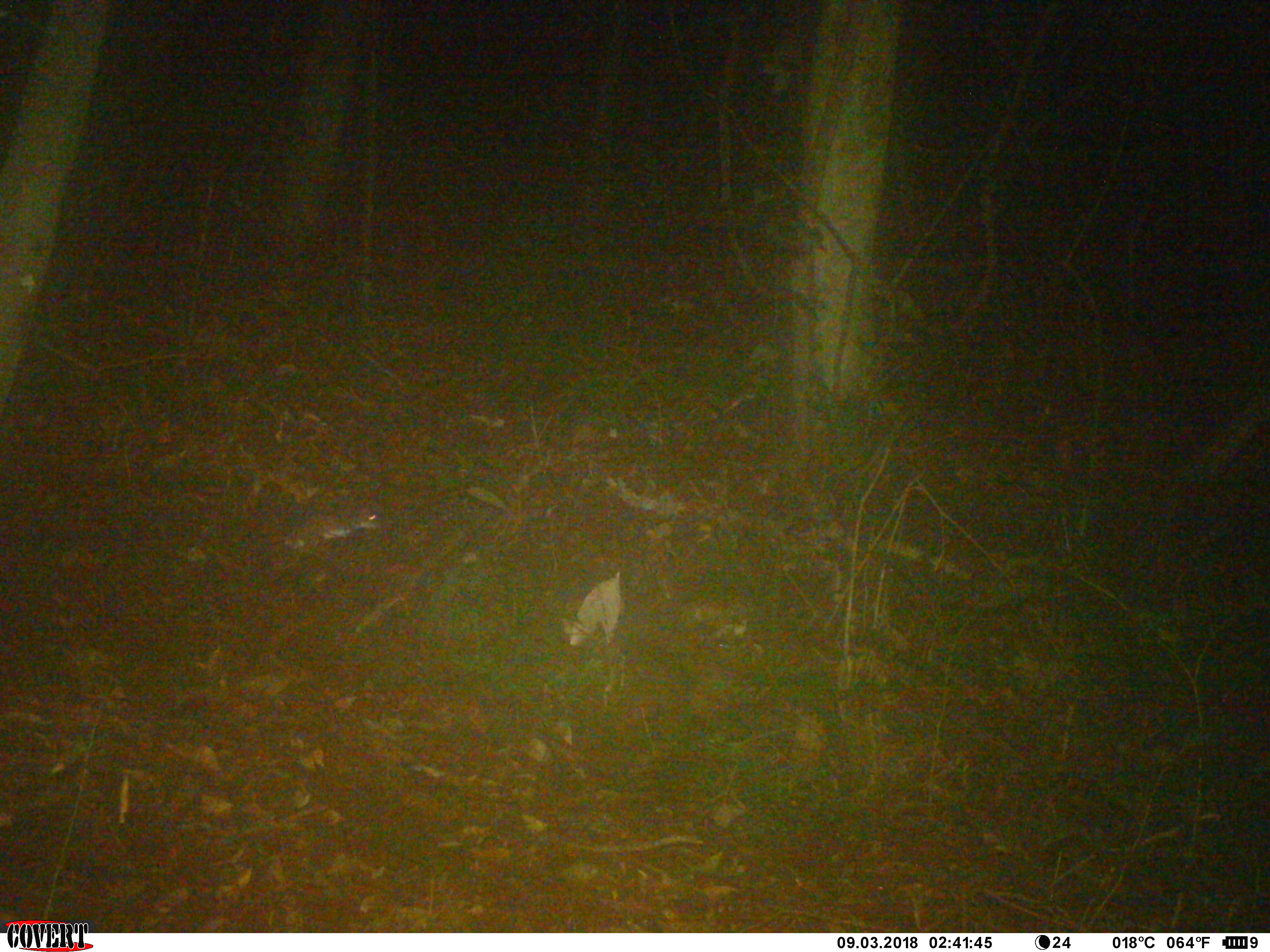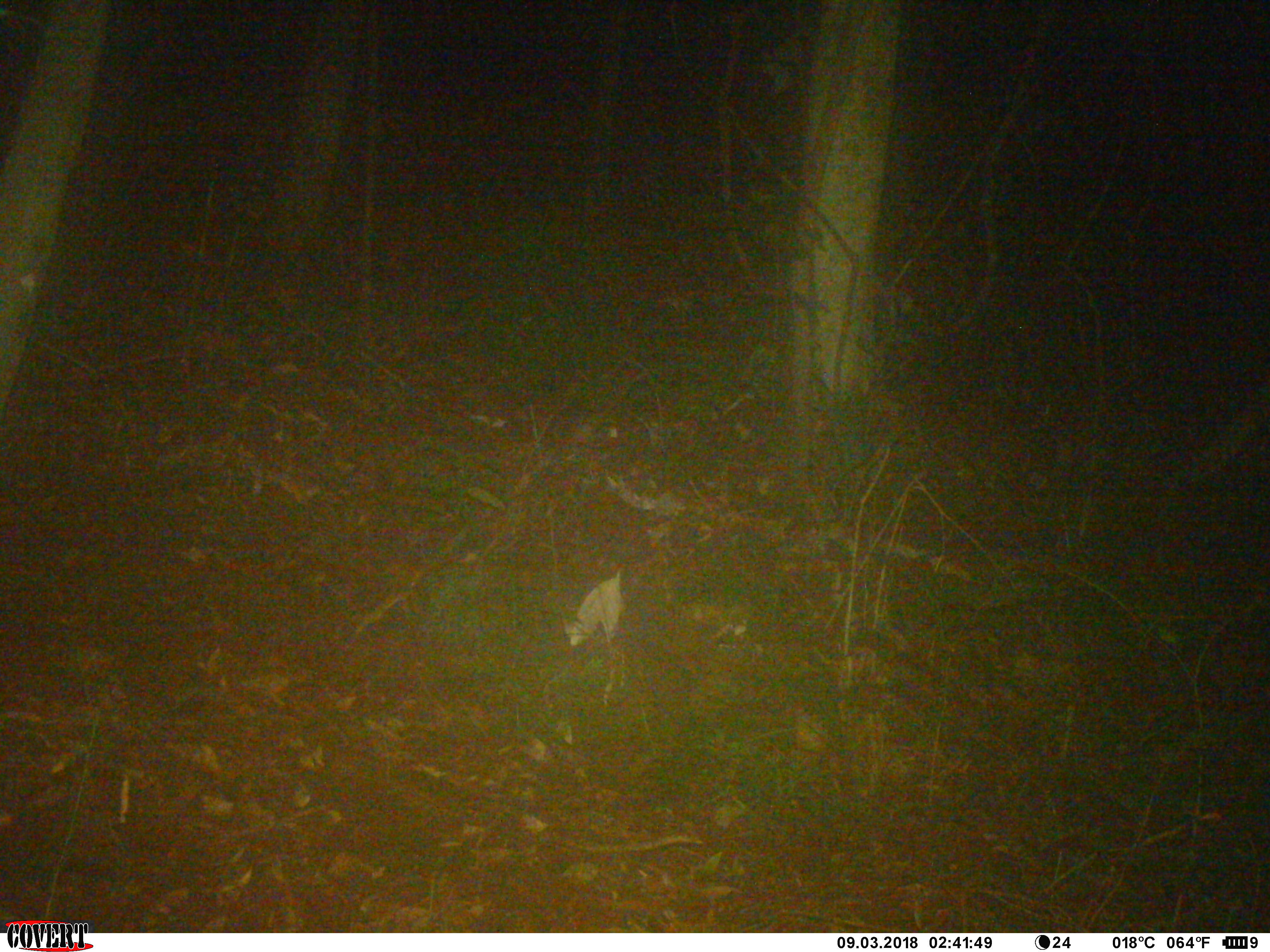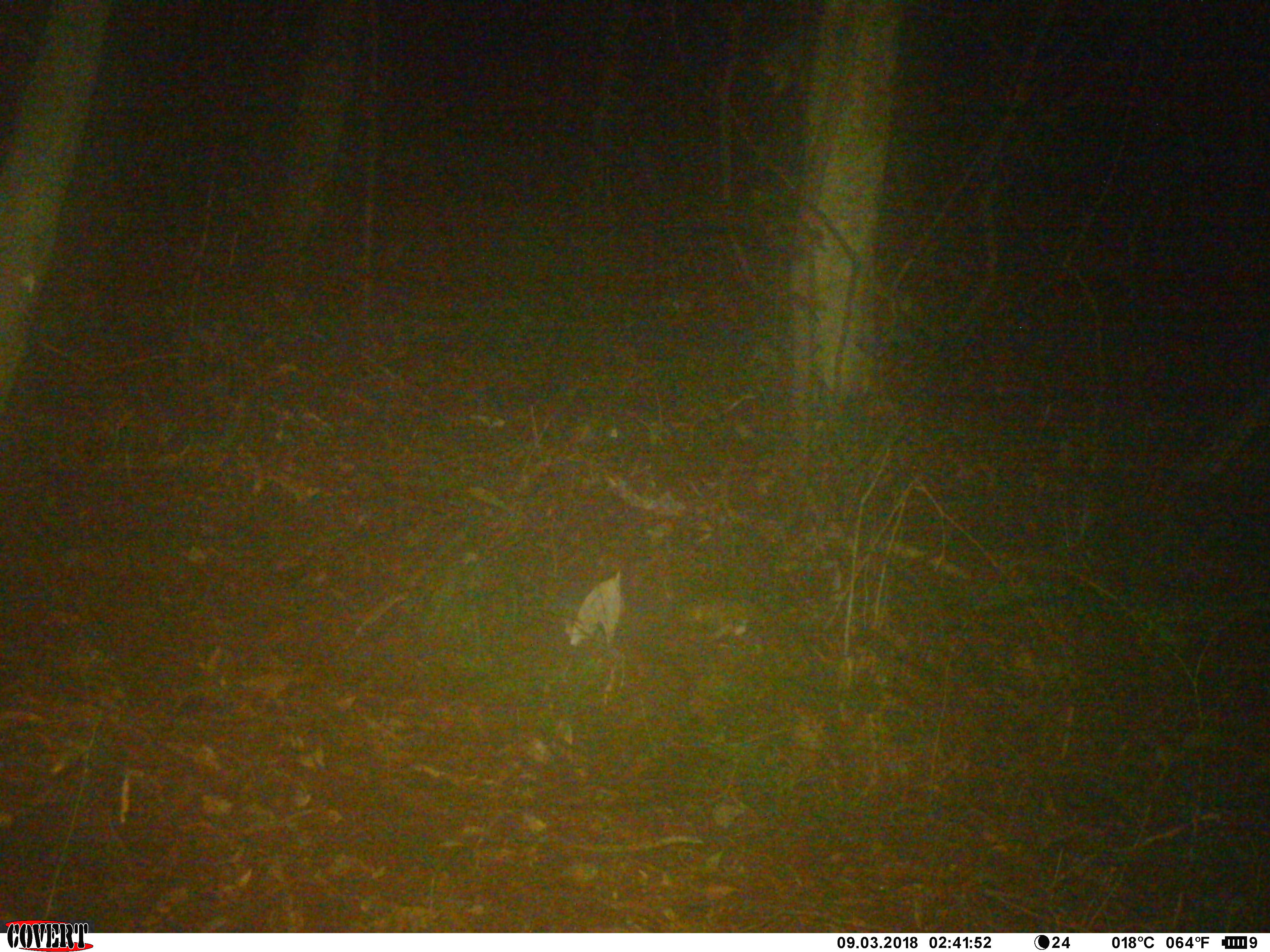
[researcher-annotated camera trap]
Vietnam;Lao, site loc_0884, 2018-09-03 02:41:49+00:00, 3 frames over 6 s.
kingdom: Animalia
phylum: Chordata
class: Mammalia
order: Rodentia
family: Muridae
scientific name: Muridae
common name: old-world mice and rats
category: unidentified murid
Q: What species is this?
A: Unidentified murid (old-world mice and rats) (Muridae).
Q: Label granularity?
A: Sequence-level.